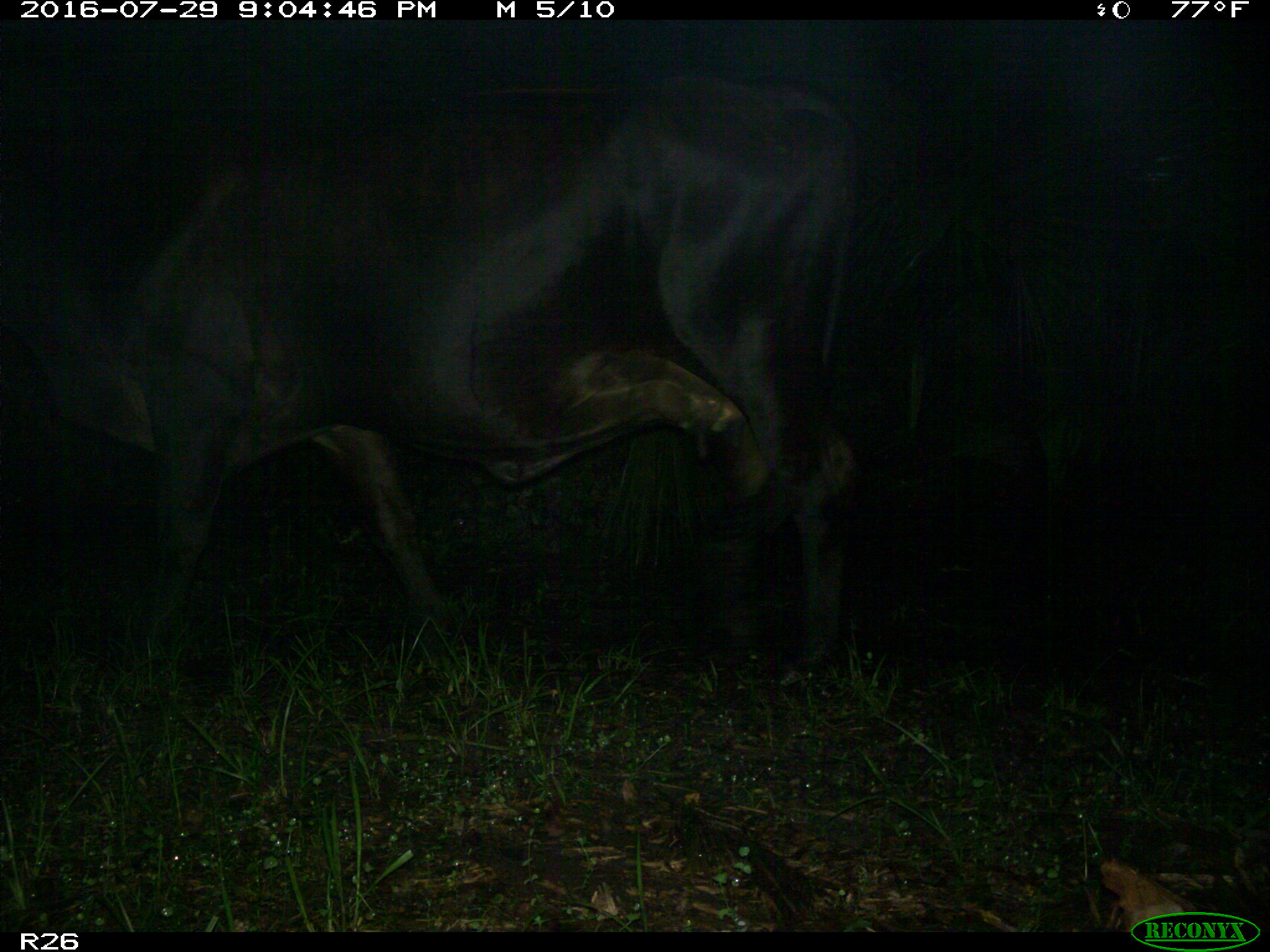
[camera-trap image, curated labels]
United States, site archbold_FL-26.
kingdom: Animalia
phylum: Chordata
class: Mammalia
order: Artiodactyla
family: Bovidae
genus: Bos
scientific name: Bos taurus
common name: domestic cow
Bos taurus (domestic cow).